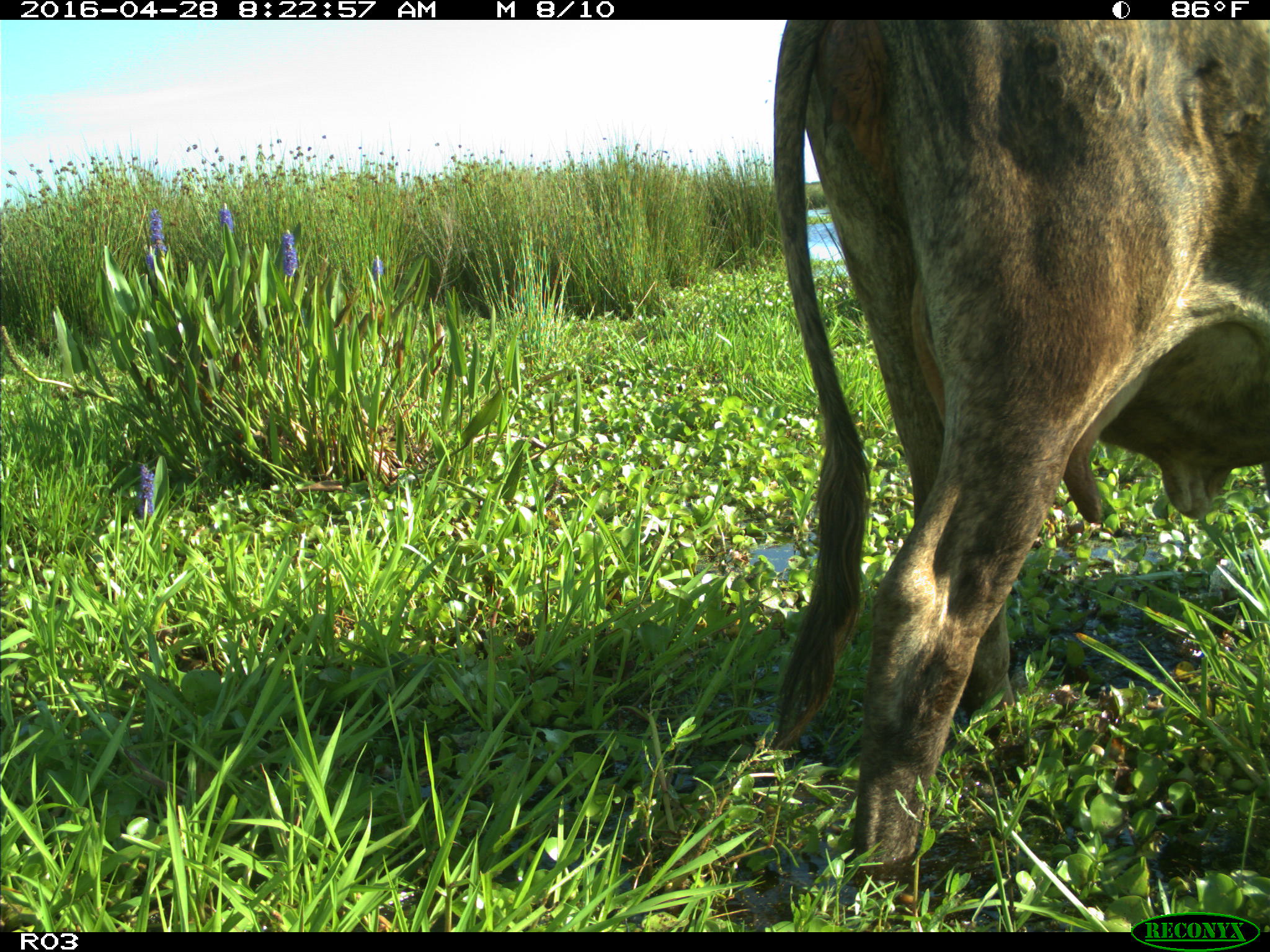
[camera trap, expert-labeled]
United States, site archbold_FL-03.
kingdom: Animalia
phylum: Chordata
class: Mammalia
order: Artiodactyla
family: Bovidae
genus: Bos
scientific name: Bos taurus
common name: domestic cow